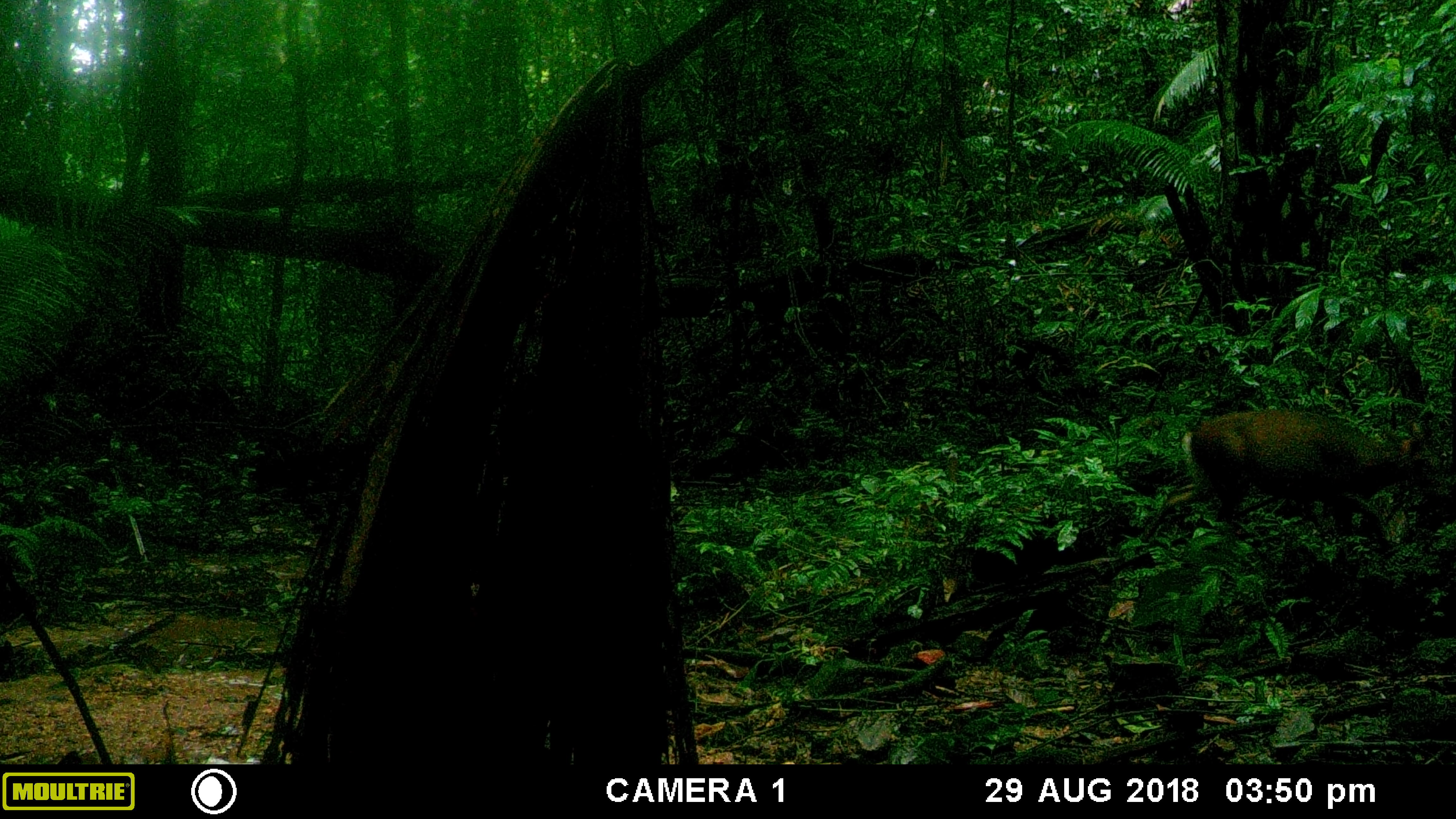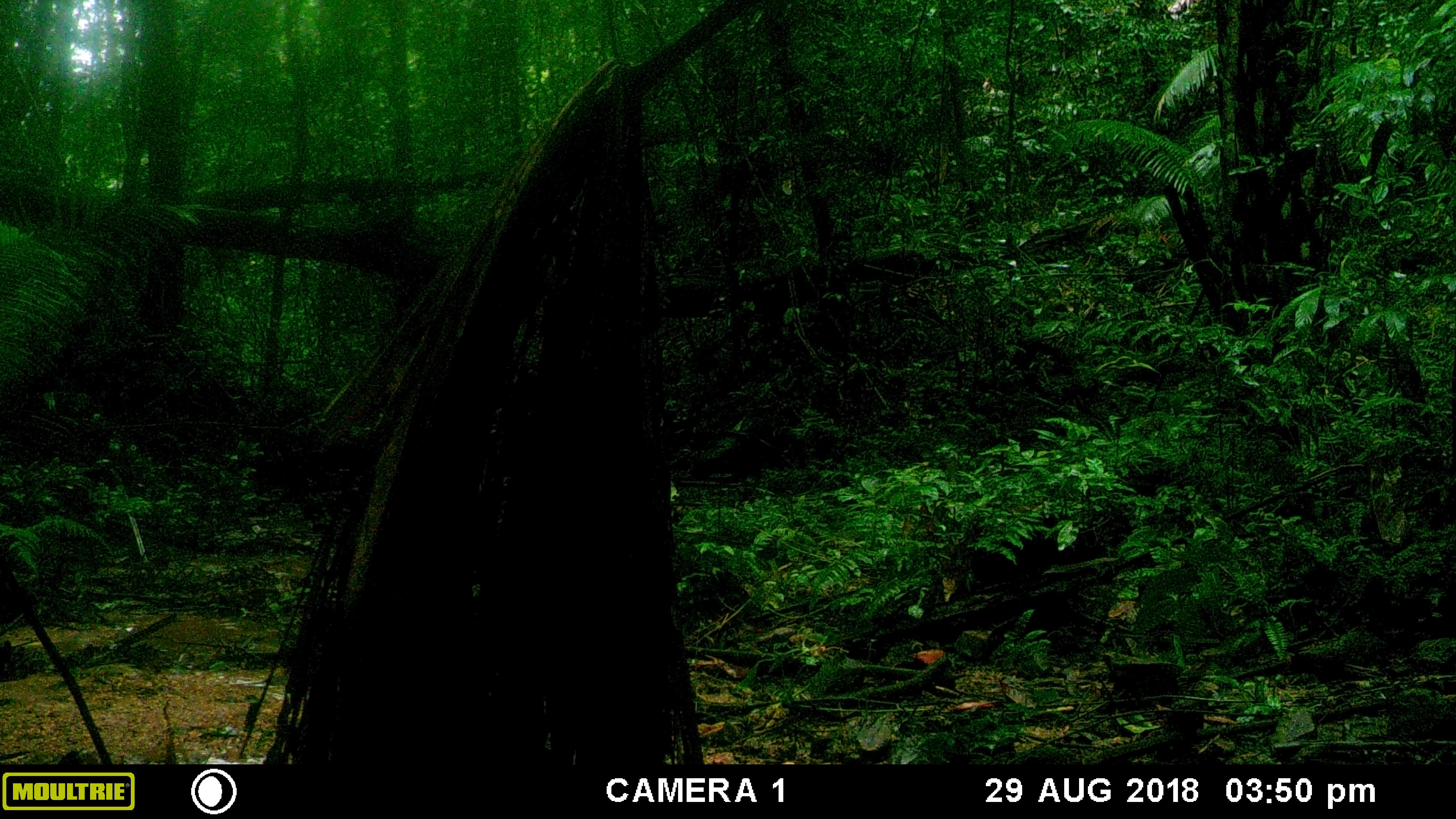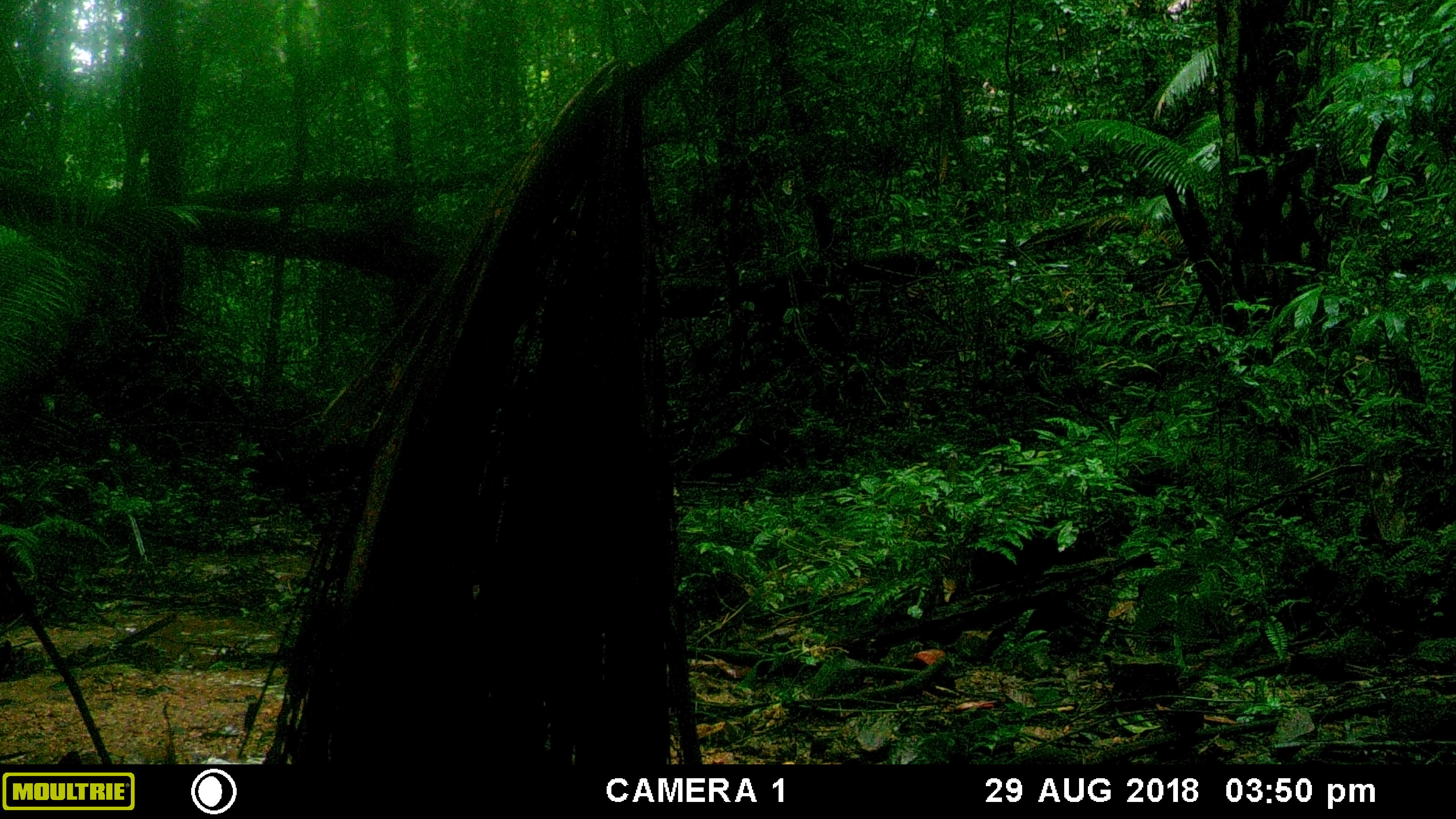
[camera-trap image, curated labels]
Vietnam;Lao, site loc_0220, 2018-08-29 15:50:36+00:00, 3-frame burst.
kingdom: Animalia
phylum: Chordata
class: Mammalia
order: Artiodactyla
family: Cervidae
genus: Muntiacus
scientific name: Muntiacus rooseveltorum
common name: roosevelt's muntjac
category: roosevelts muntjac group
Roosevelts muntjac group (roosevelt's muntjac) (Muntiacus rooseveltorum). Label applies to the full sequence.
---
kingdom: Animalia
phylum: Chordata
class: Mammalia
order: Artiodactyla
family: Cervidae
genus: Muntiacus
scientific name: Muntiacus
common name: muntjacs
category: unidentified muntjac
Unidentified muntjac (muntjacs) (Muntiacus). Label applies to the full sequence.